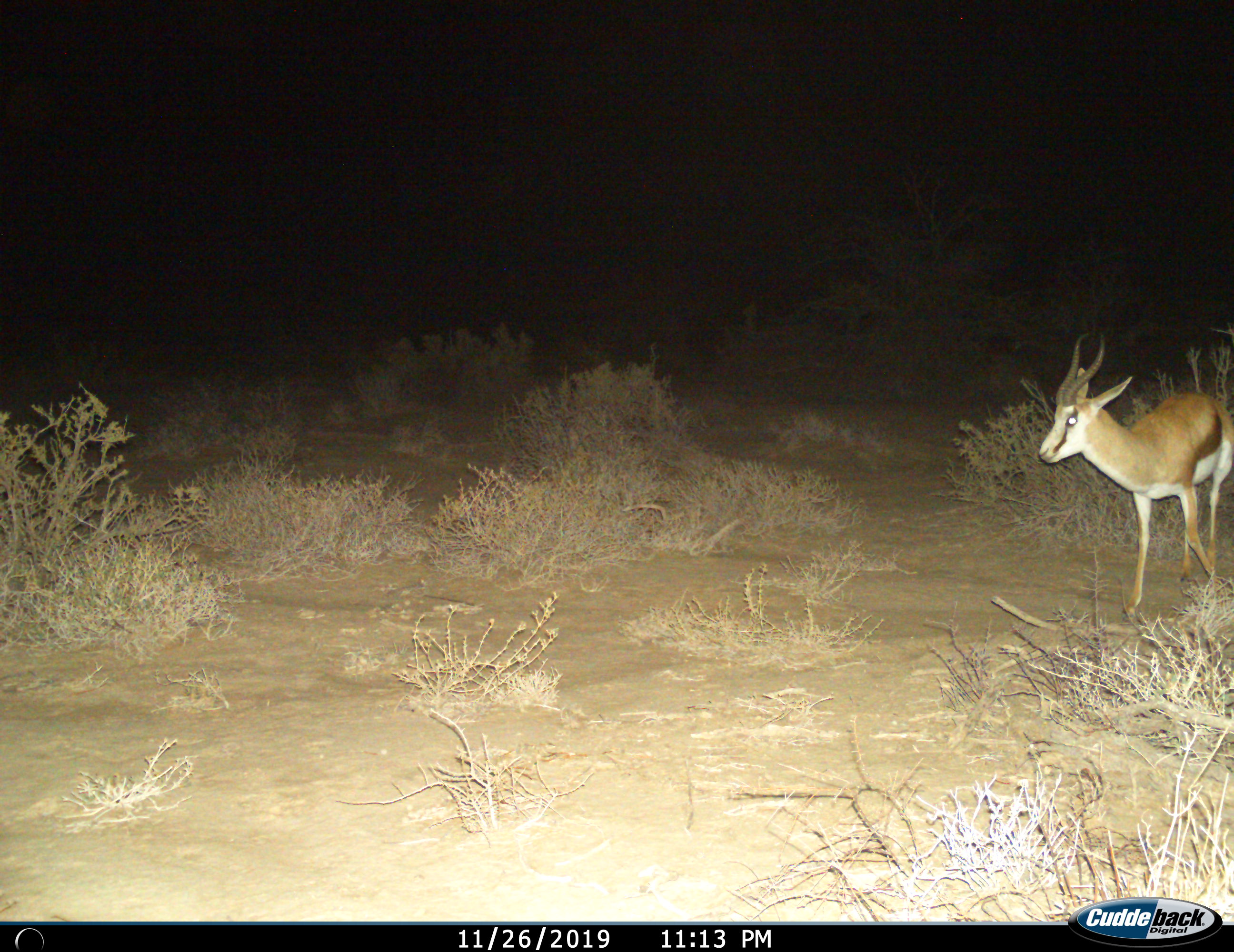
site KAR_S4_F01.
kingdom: Animalia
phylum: Chordata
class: Mammalia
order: Artiodactyla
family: Bovidae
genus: Antidorcas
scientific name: Antidorcas marsupialis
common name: springbok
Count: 1.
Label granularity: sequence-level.